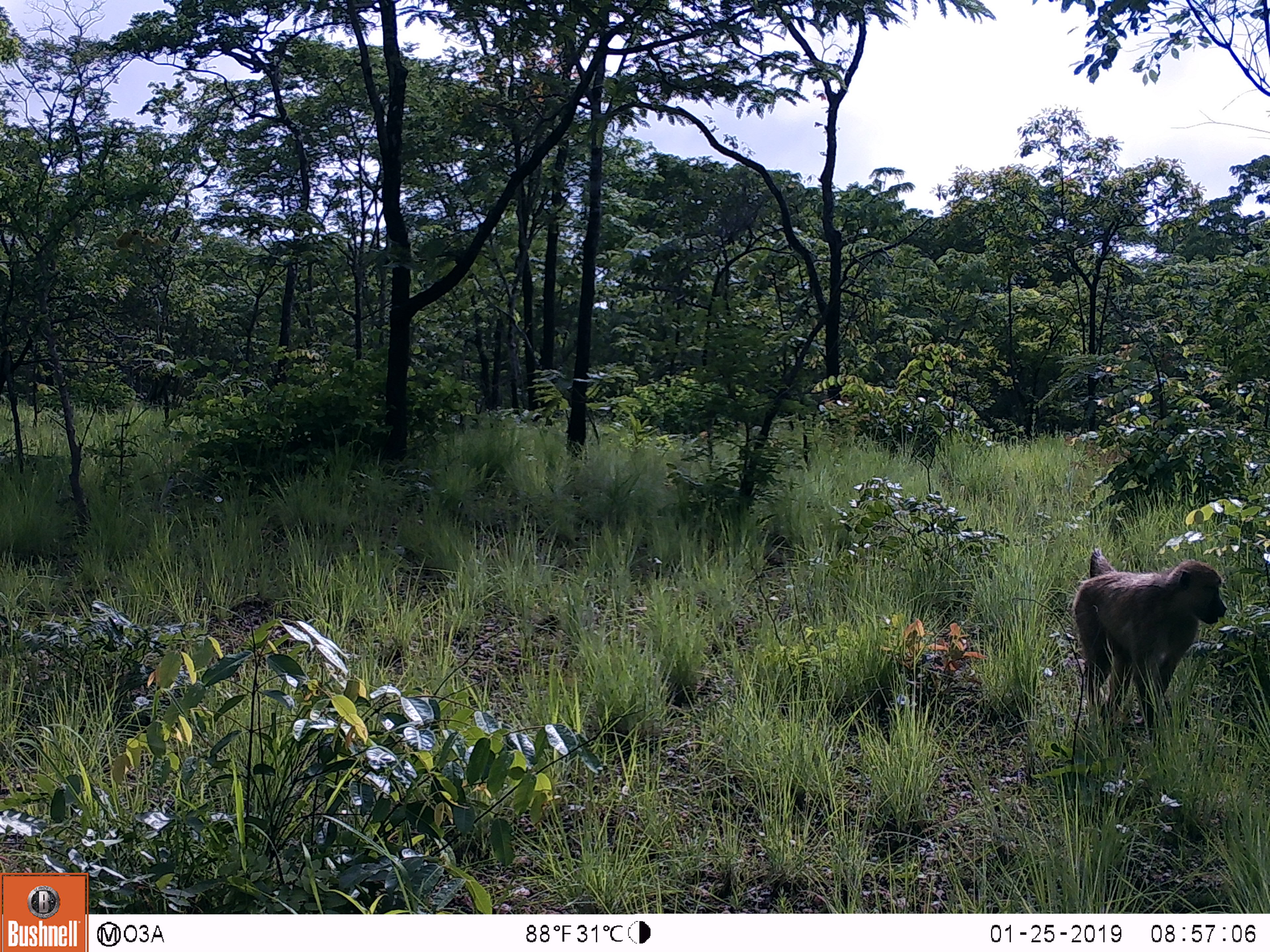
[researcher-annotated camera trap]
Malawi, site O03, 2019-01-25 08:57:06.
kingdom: Animalia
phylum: Chordata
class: Mammalia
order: Primates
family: Cercopithecidae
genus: Papio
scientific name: Papio cynocephalus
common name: yellow baboon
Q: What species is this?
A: Yellow baboon (Papio cynocephalus).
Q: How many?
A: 1.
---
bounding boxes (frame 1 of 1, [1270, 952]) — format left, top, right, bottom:
yellow baboon: 1068, 536, 1225, 738